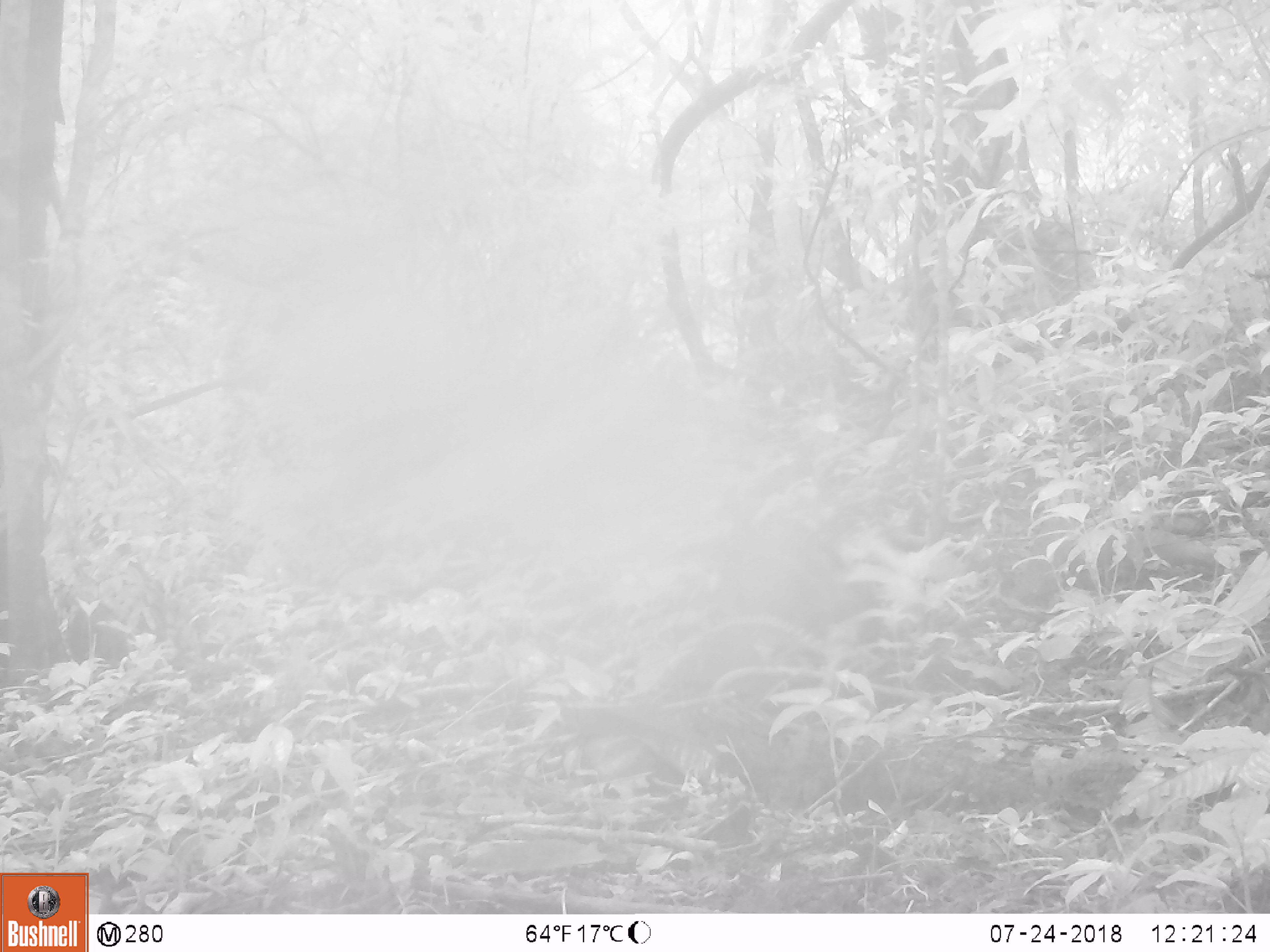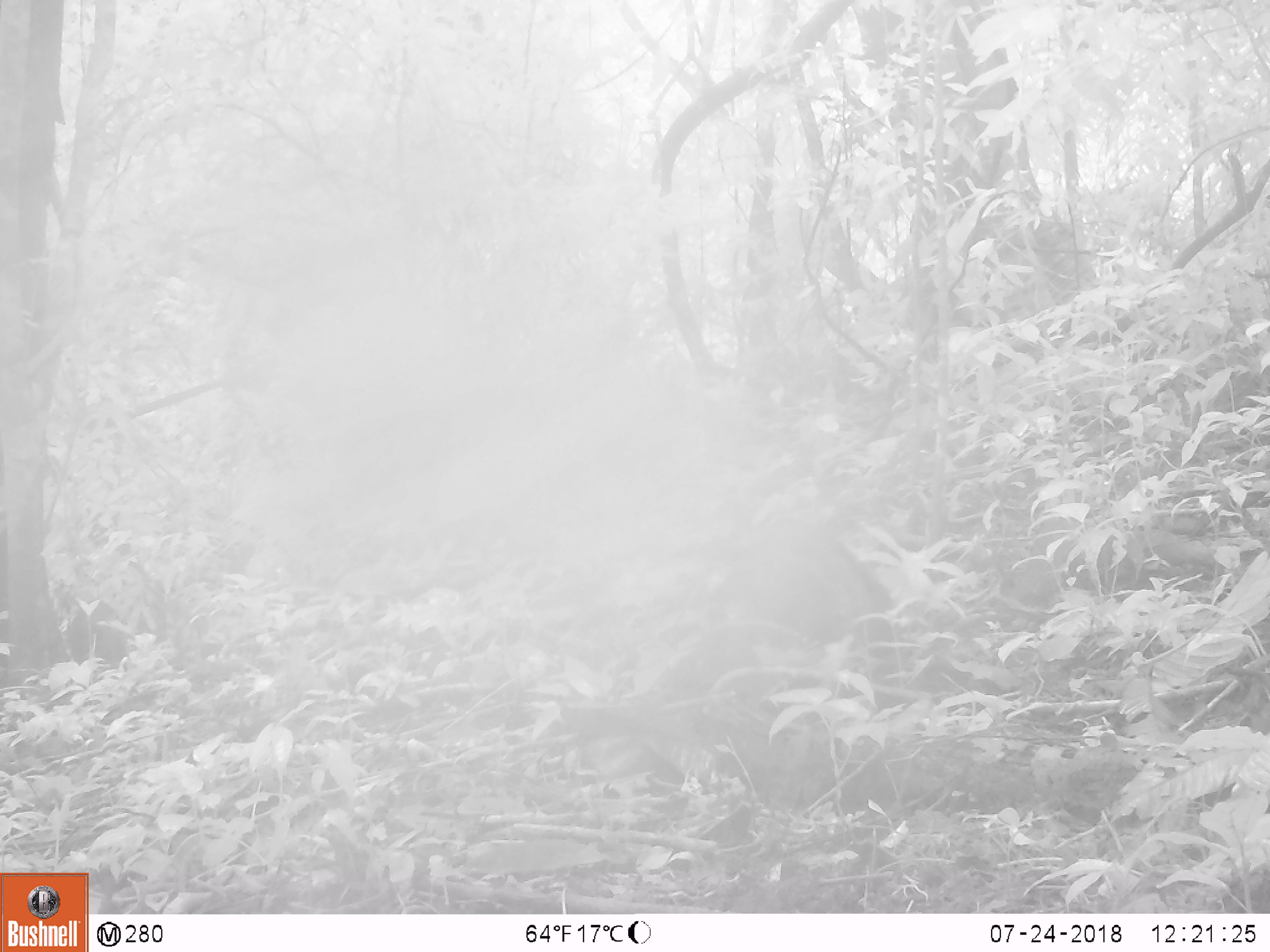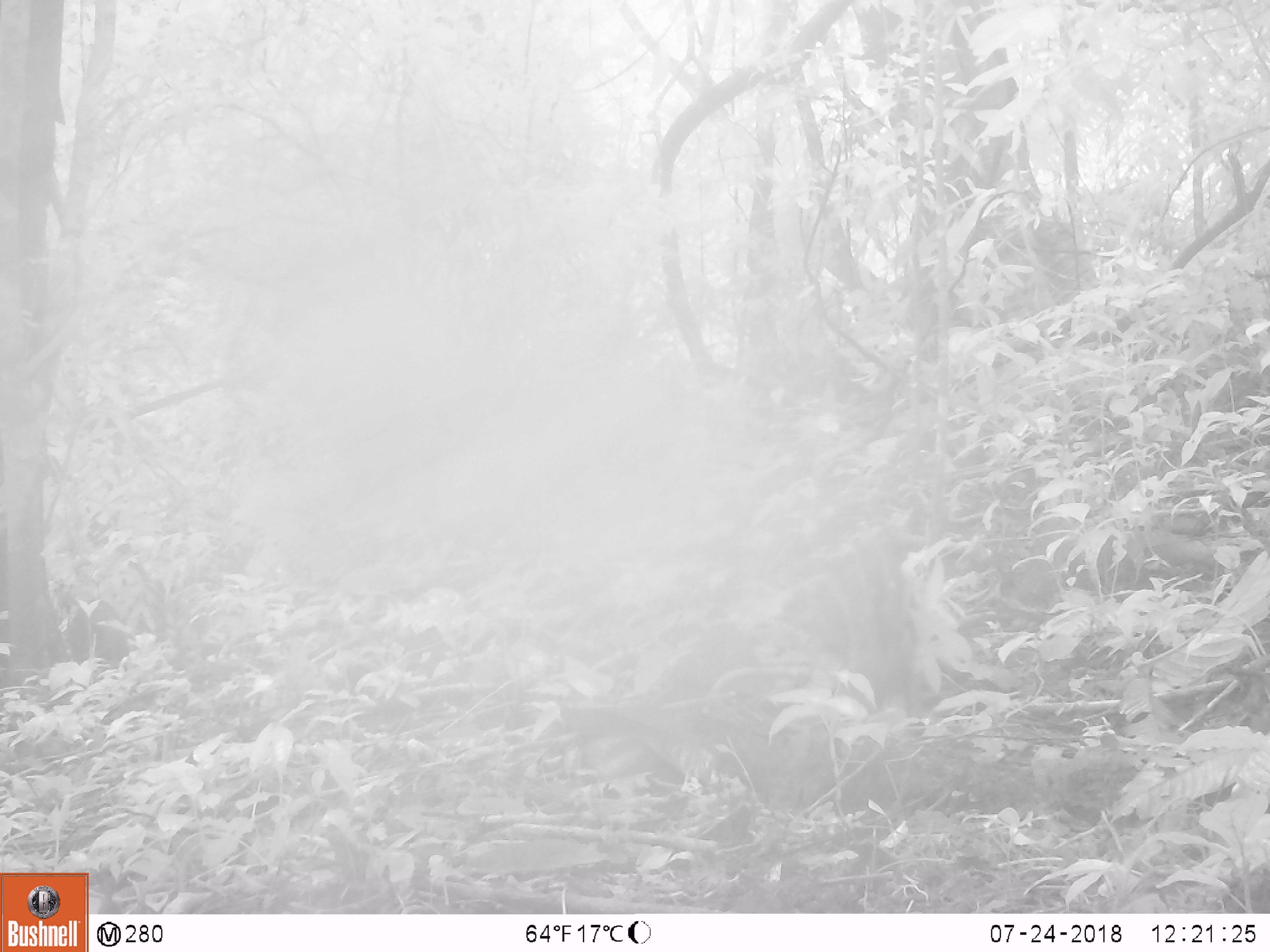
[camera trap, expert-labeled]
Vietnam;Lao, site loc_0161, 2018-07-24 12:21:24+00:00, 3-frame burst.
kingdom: Animalia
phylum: Chordata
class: Mammalia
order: Artiodactyla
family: Suidae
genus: Sus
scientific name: Sus scrofa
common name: eurasian wild pig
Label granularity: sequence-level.